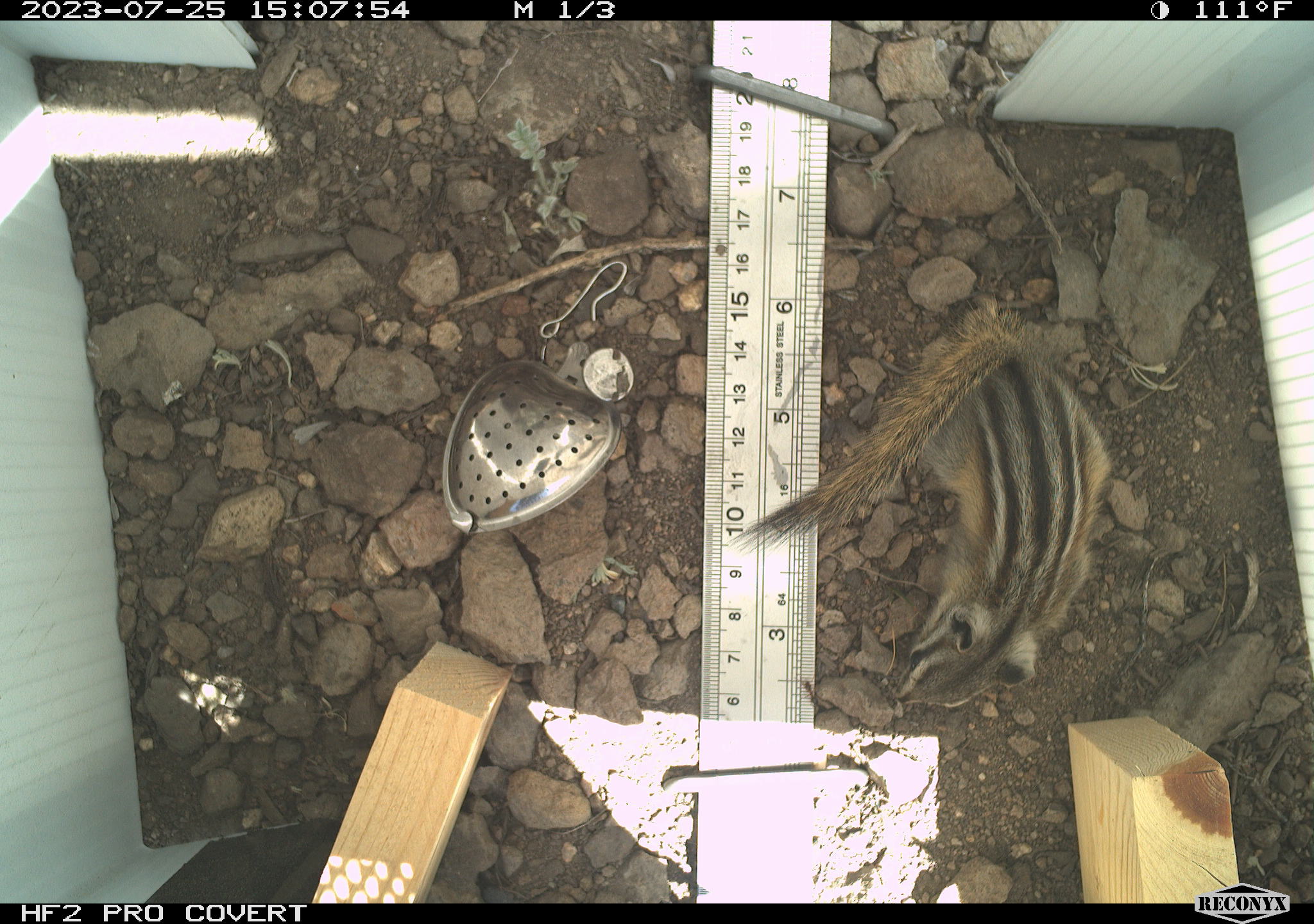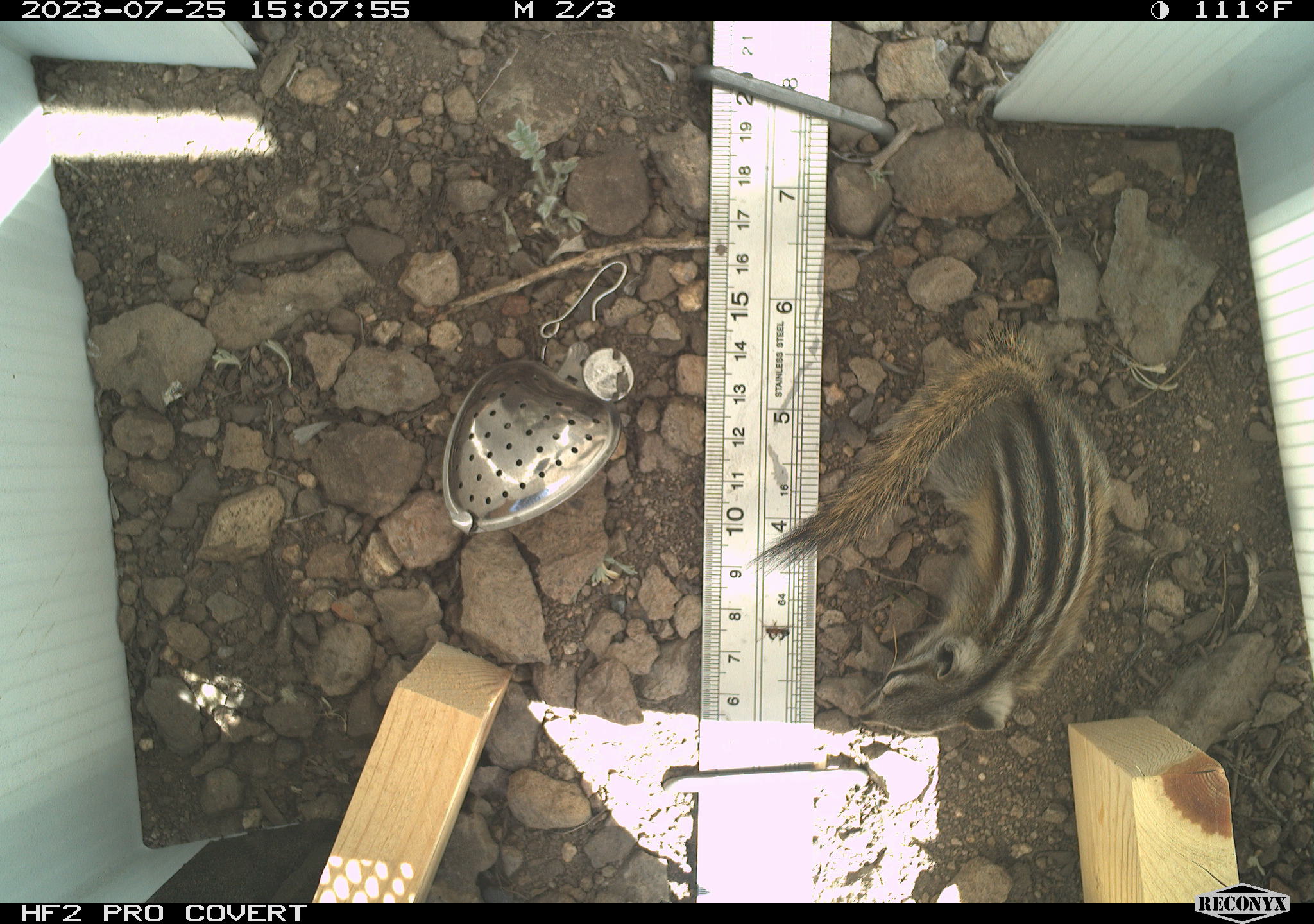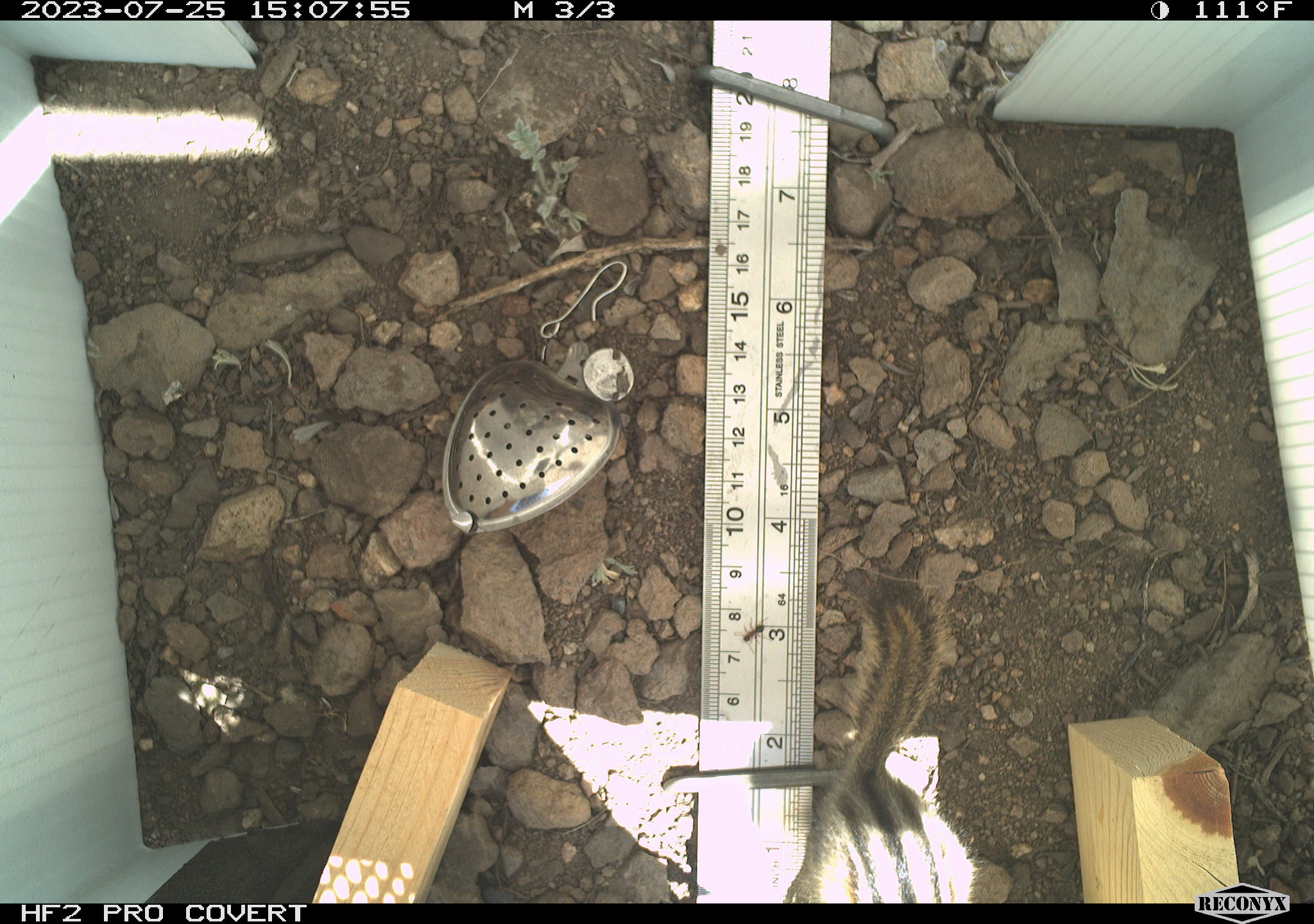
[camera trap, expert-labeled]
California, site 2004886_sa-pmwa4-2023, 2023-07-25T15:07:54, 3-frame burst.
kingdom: Animalia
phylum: Chordata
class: Mammalia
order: Rodentia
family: Sciuridae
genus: Neotamias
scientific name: Neotamias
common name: western chipmunks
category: neotamias species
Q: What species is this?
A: Neotamias species (western chipmunks) (Neotamias).